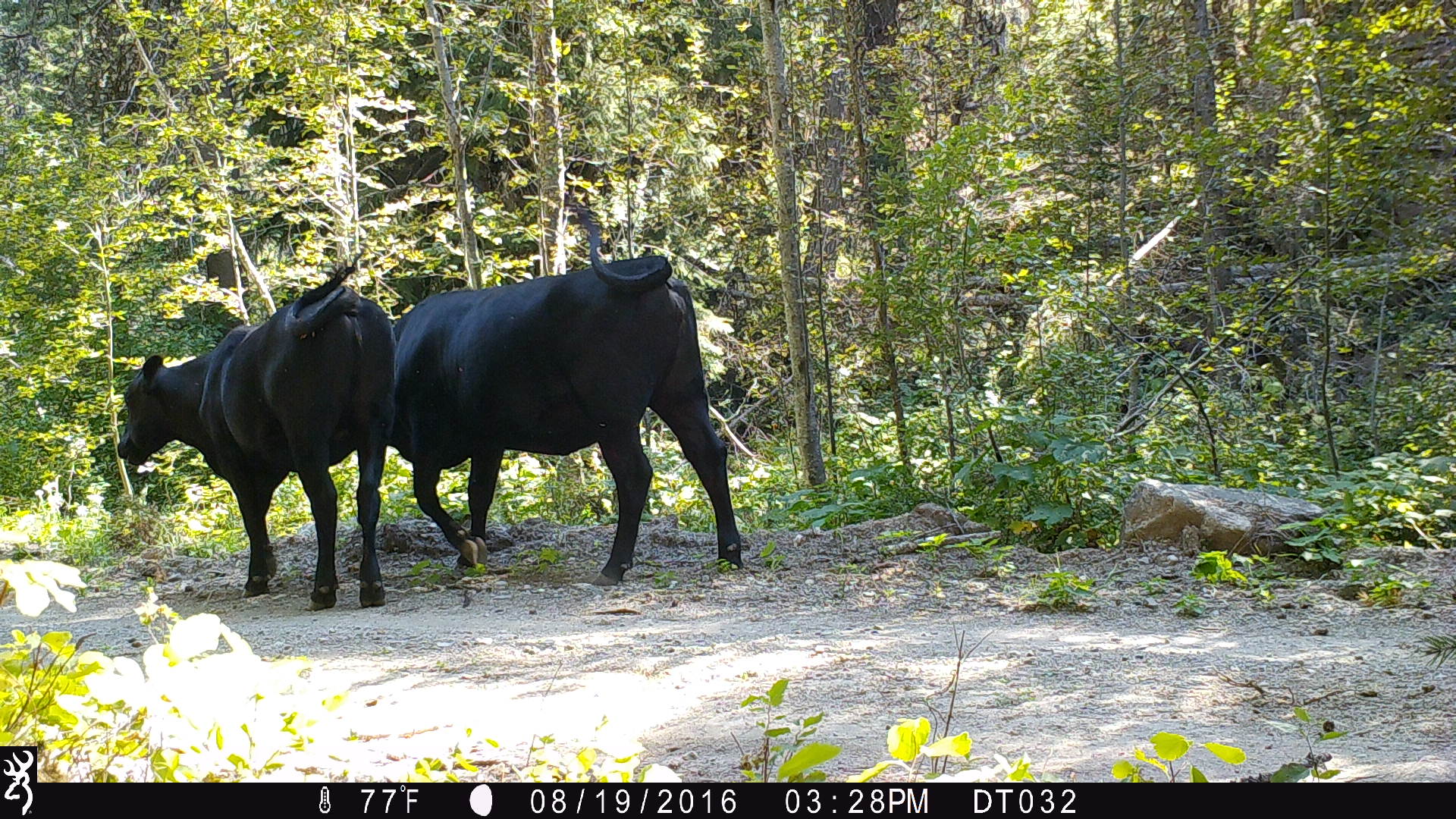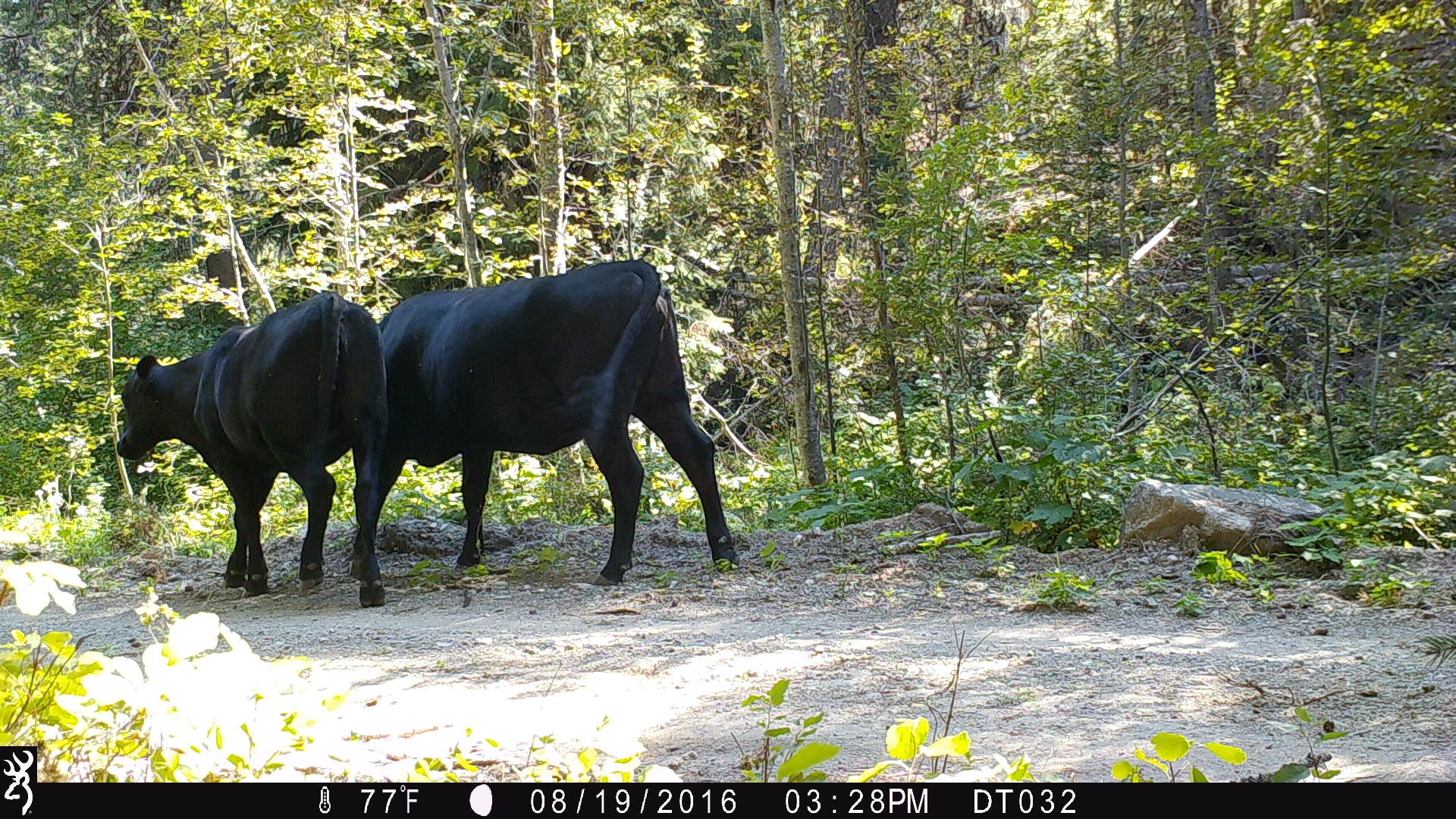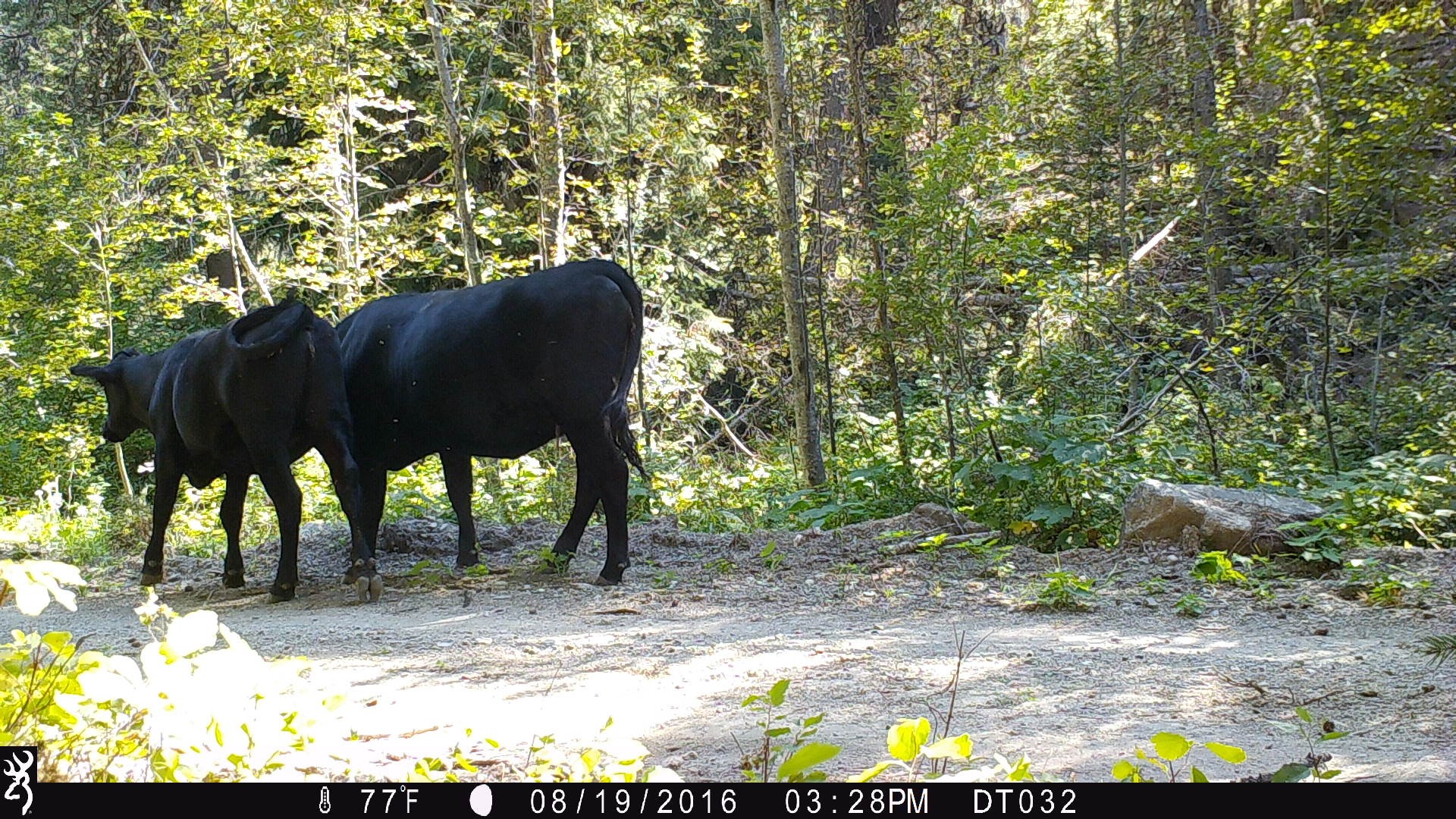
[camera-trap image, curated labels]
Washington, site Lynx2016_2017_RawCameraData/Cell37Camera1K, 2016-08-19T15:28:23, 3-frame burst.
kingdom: Animalia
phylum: Chordata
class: Mammalia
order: Artiodactyla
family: Bovidae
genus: Bos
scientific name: Bos taurus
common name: domestic cattle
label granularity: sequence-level